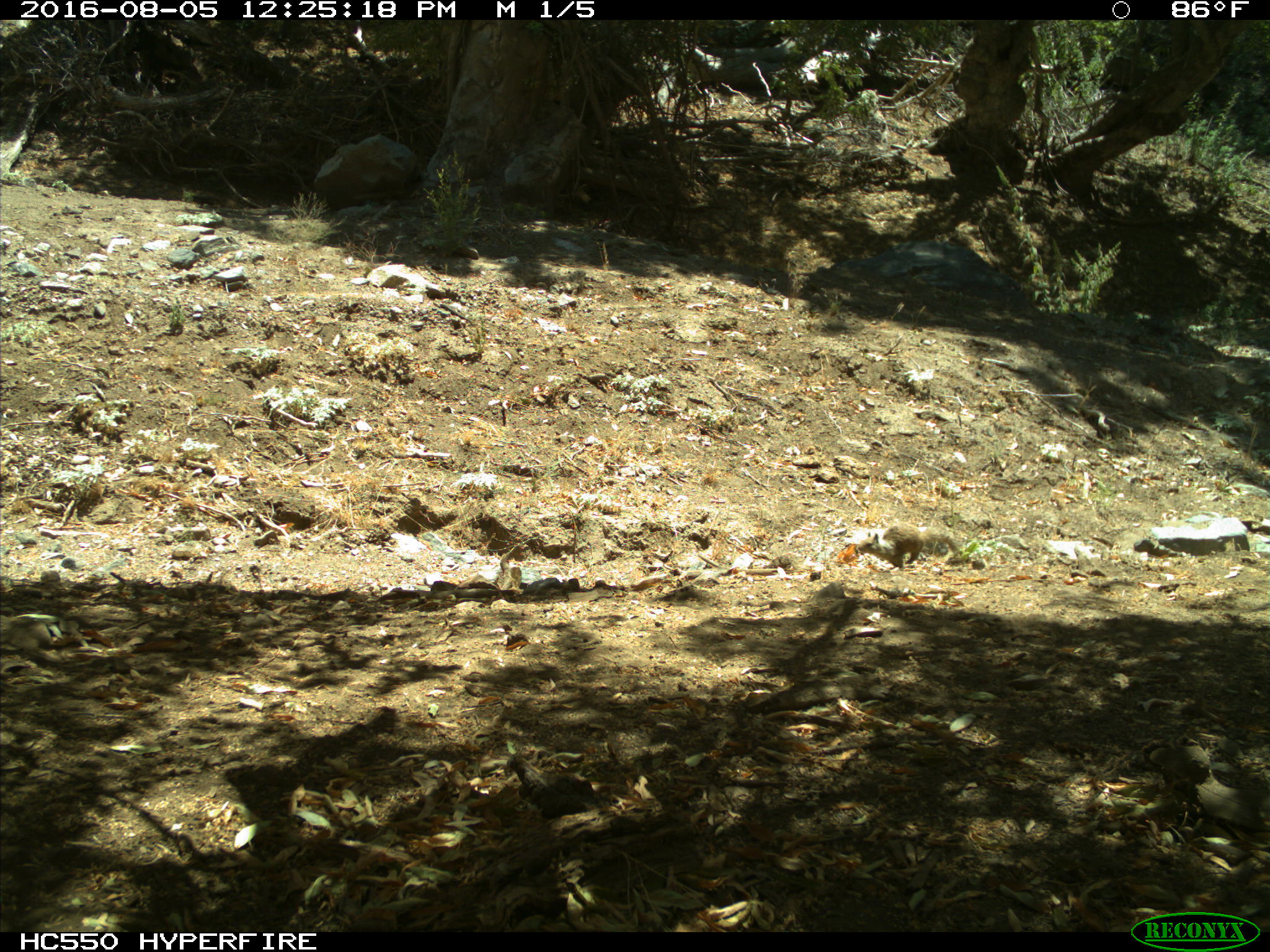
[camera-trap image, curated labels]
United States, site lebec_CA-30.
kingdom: Animalia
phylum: Chordata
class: Mammalia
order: Rodentia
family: Sciuridae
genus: Otospermophilus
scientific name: Otospermophilus beecheyi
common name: california ground squirrel